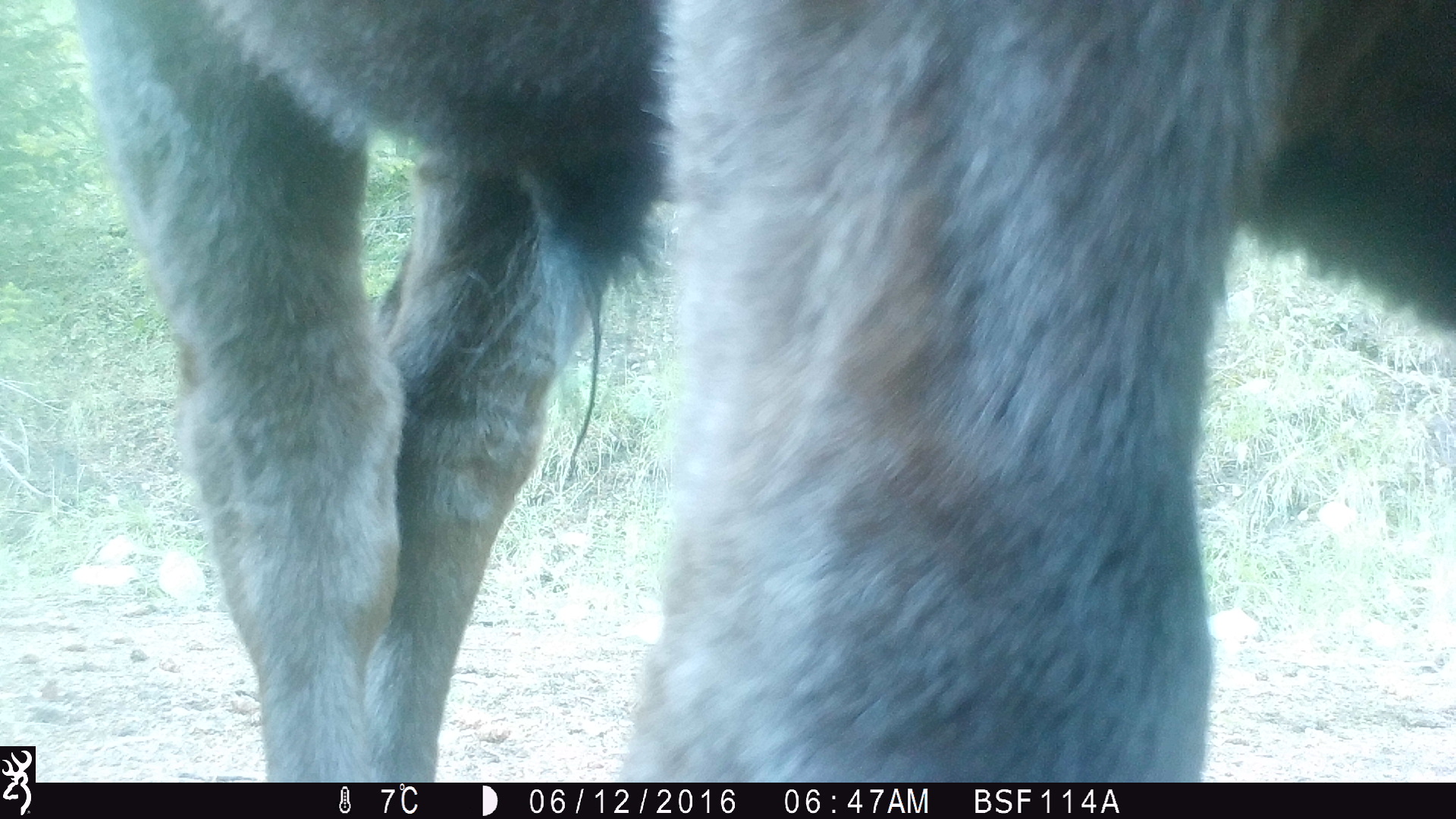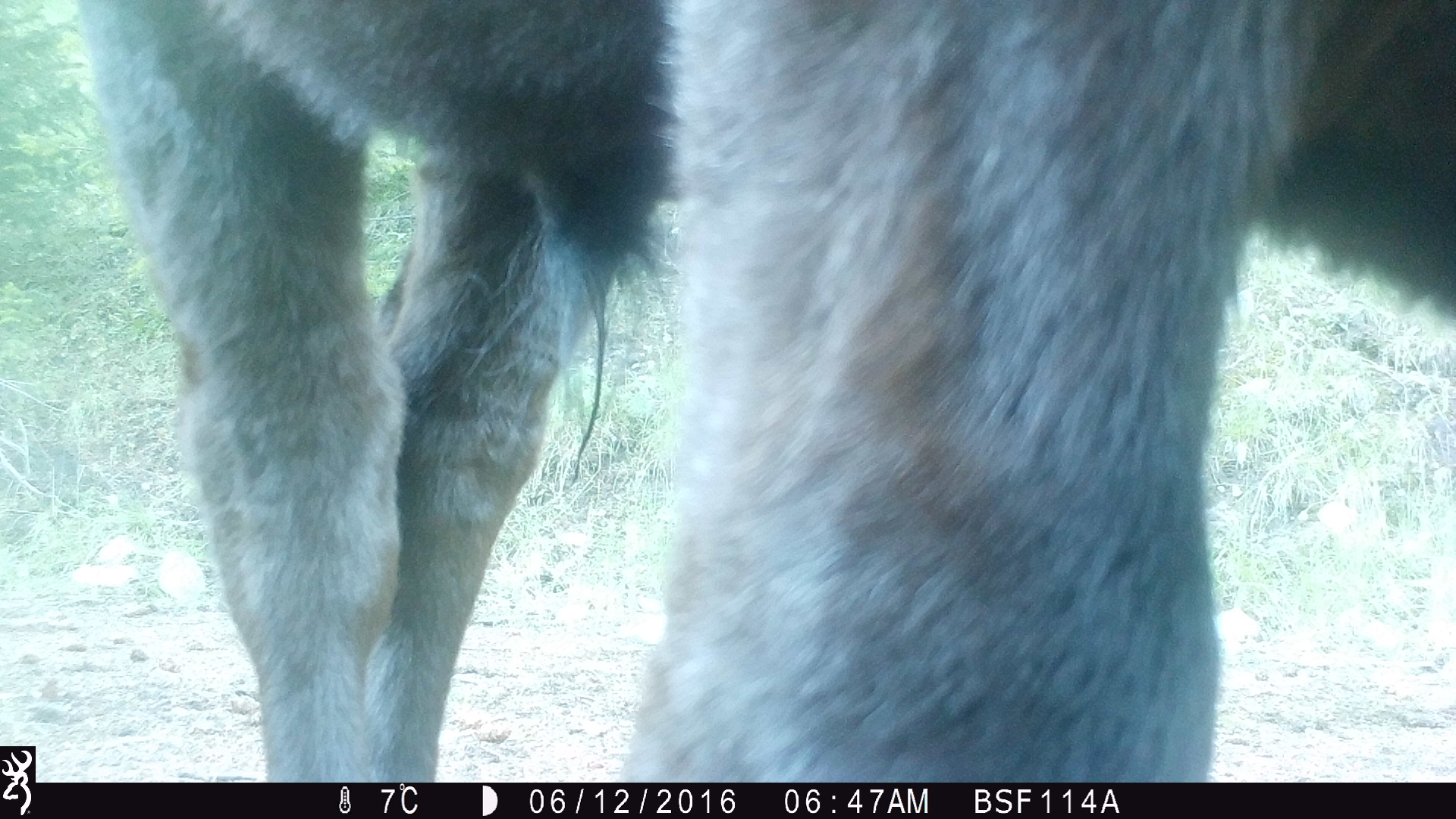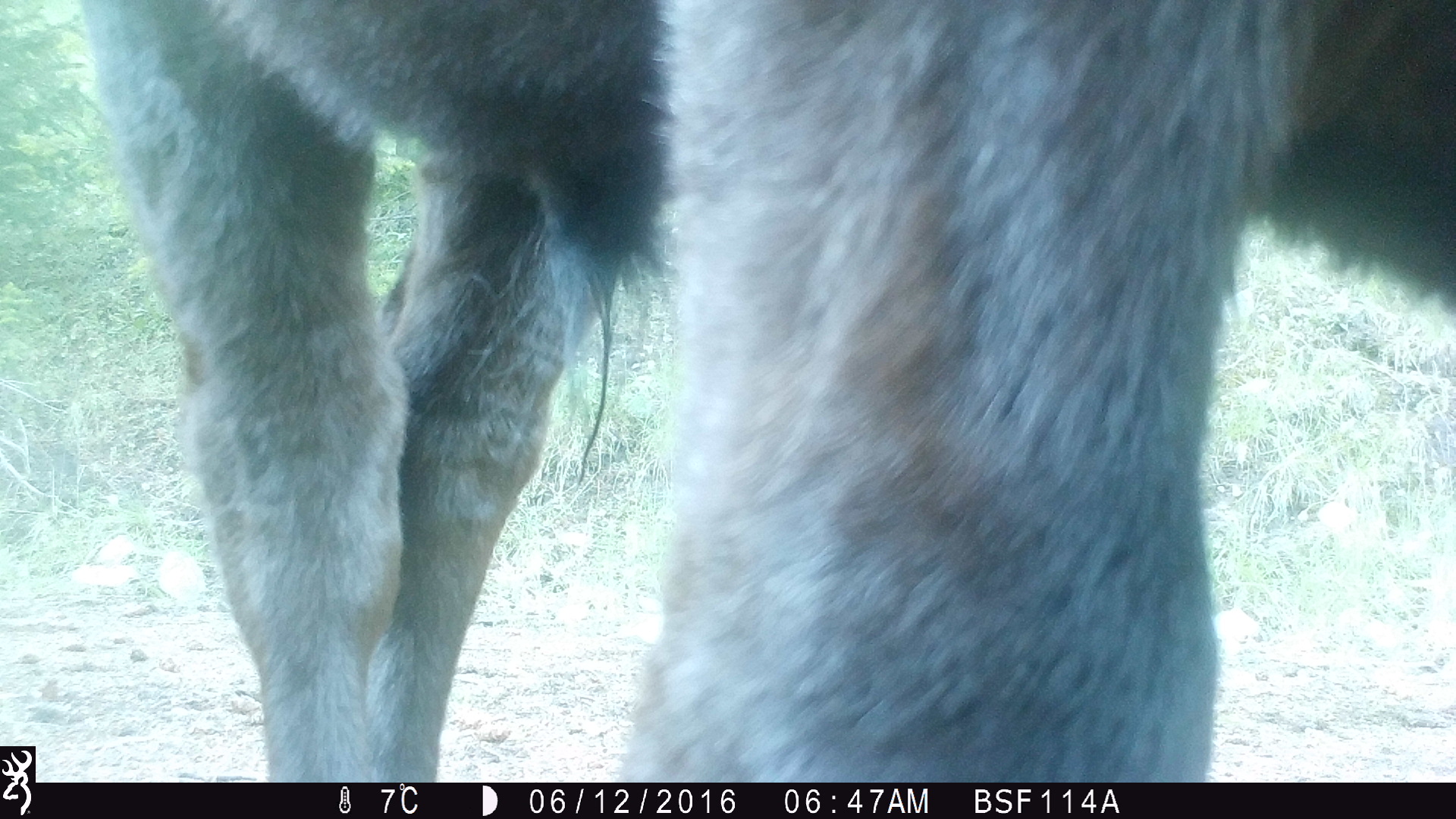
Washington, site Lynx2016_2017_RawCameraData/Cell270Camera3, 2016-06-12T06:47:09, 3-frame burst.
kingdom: Animalia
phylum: Chordata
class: Mammalia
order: Artiodactyla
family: Bovidae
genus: Bos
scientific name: Bos taurus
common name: domestic cattle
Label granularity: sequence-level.